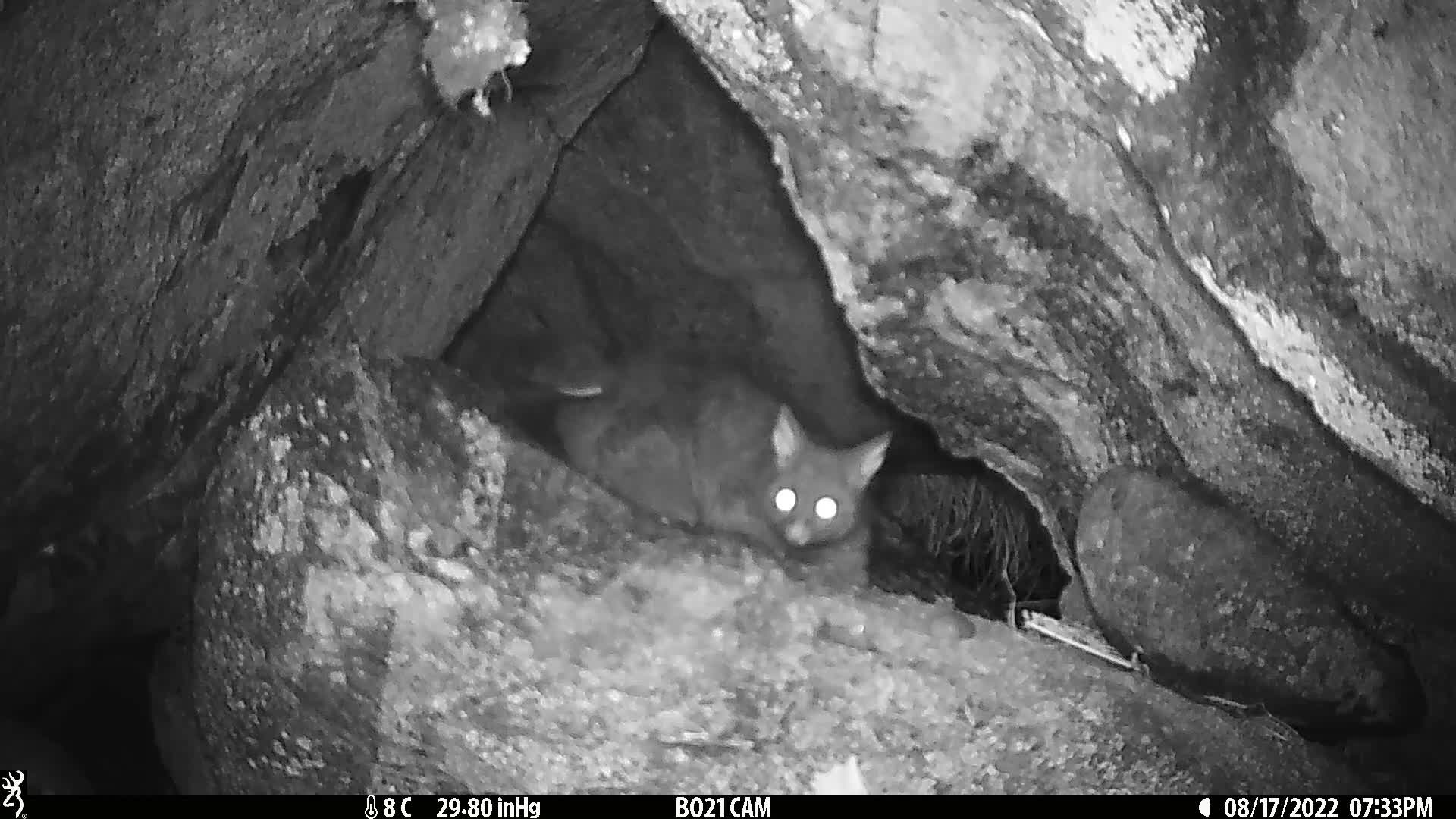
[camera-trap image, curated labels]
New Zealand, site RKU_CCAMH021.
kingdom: Animalia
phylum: Chordata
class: Mammalia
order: Diprotodontia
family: Phalangeridae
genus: Trichosurus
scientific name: Trichosurus vulpecula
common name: common brushtail possum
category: possum